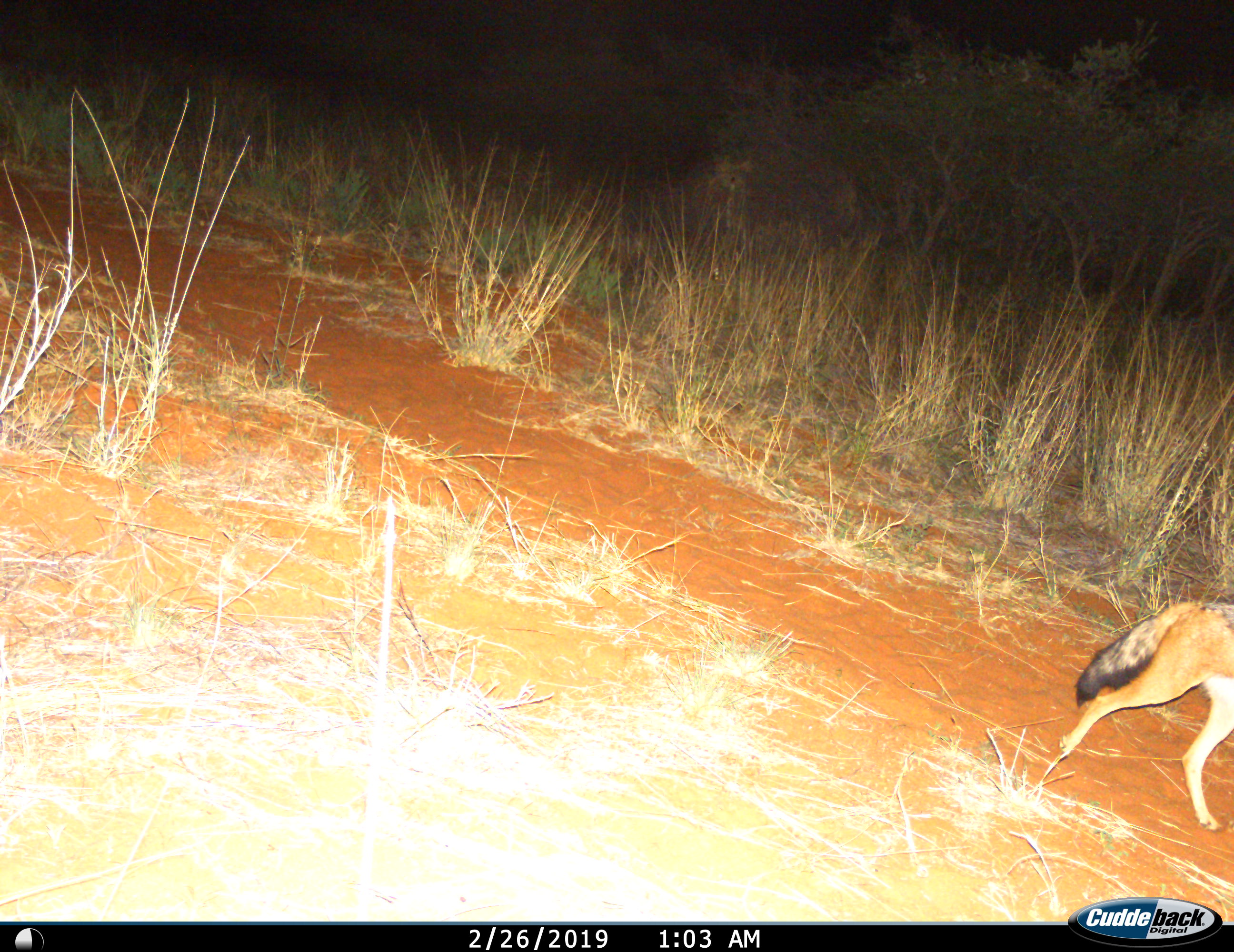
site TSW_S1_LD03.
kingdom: Animalia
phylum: Chordata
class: Mammalia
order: Carnivora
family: Canidae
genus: Lupulella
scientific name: Lupulella mesomelas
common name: black-backed jackal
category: jackalblackbacked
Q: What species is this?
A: Jackalblackbacked (black-backed jackal) (Lupulella mesomelas).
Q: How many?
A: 1.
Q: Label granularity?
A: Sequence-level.